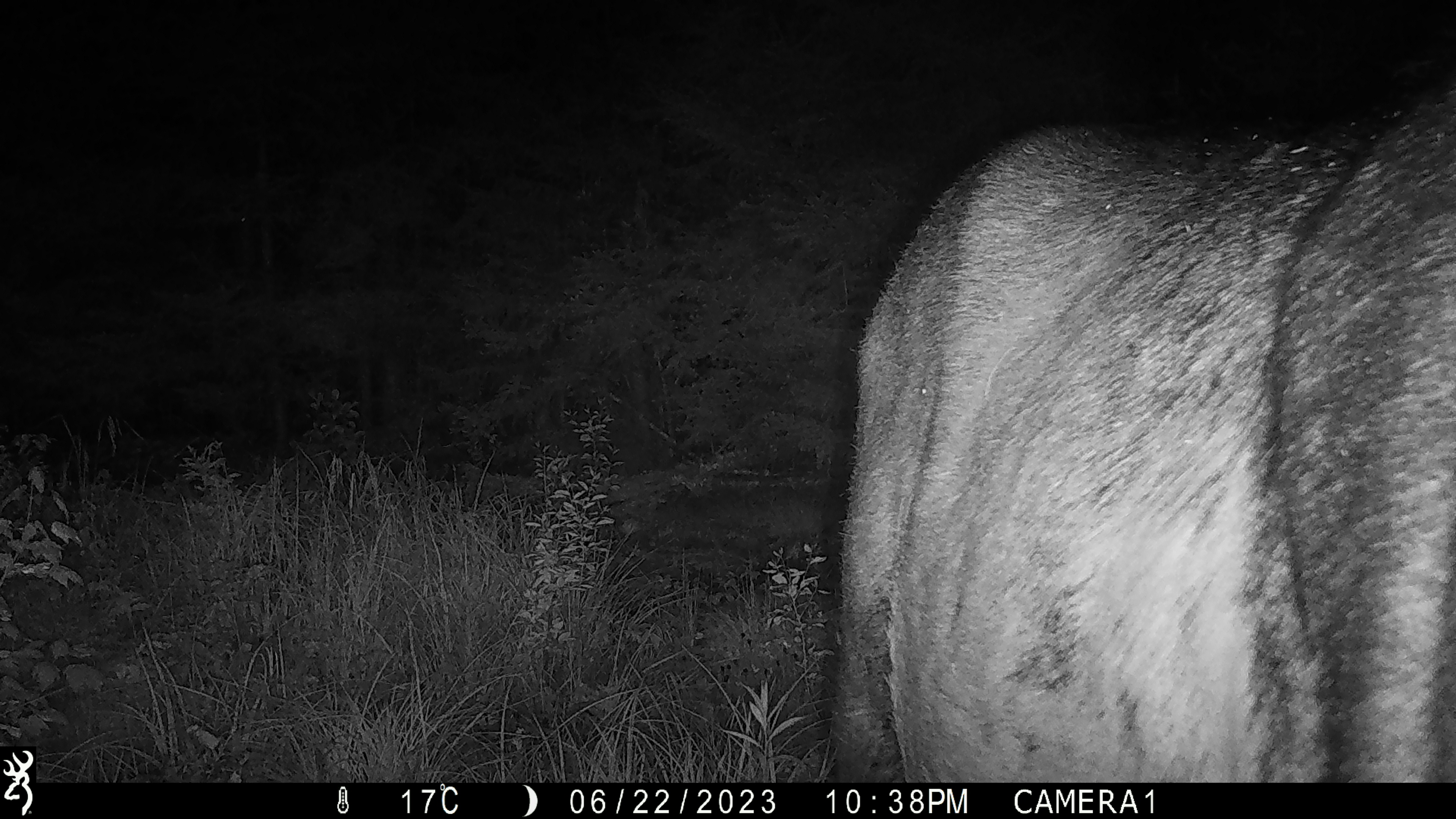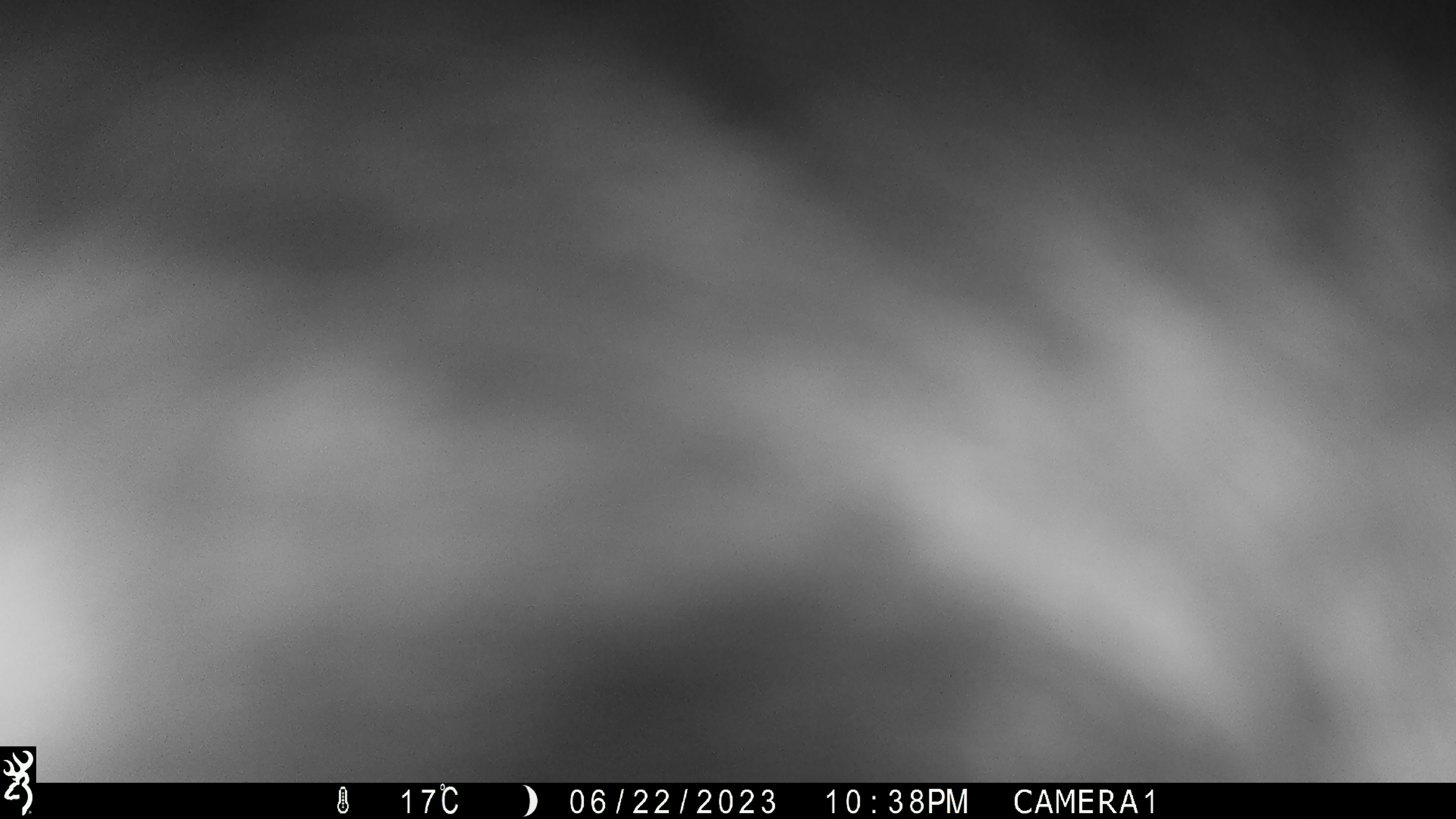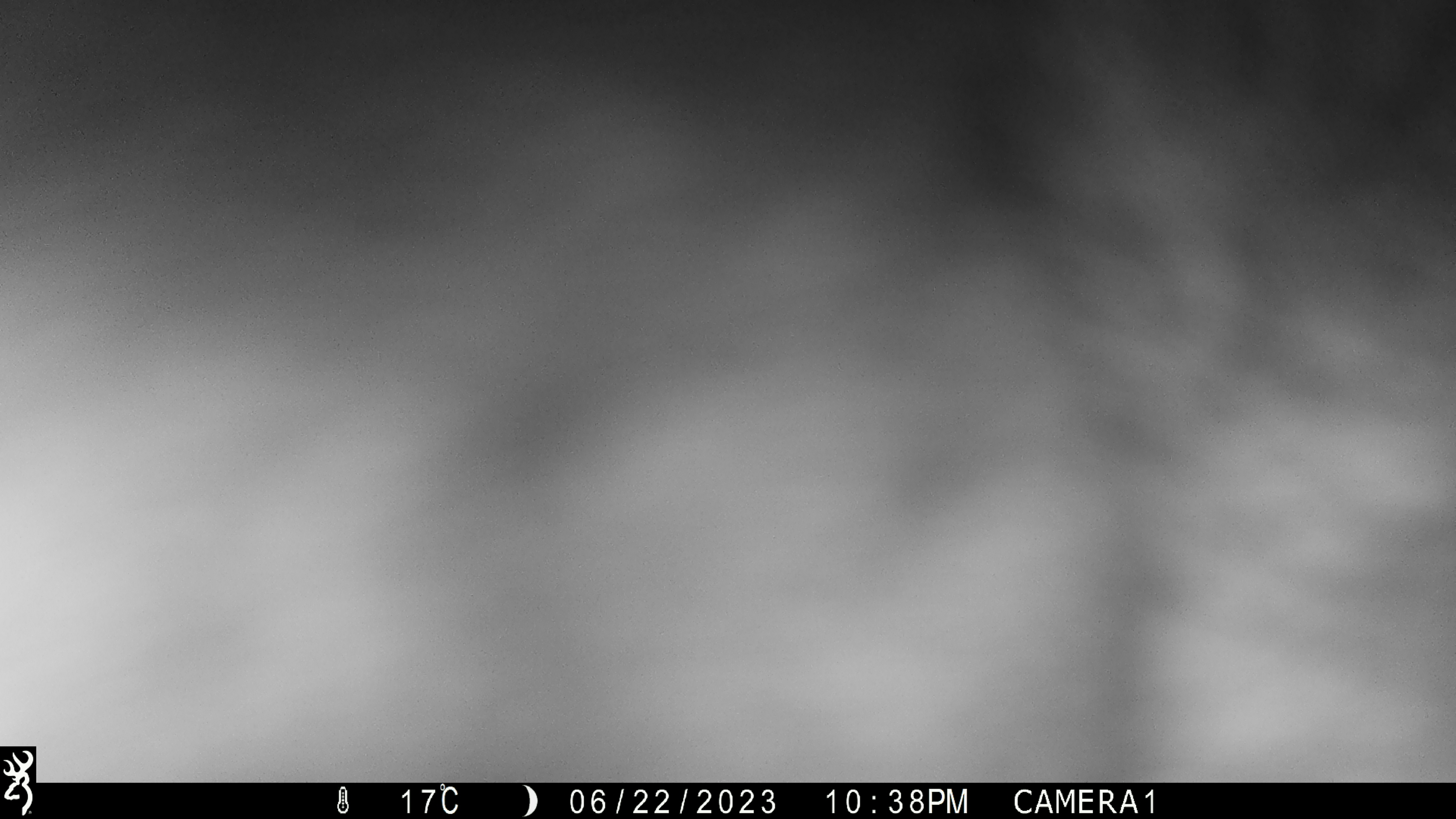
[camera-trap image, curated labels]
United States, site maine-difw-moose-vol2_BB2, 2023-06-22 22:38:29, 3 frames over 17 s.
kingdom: Animalia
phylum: Chordata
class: Mammalia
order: Artiodactyla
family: Cervidae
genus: Alces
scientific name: Alces alces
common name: moose